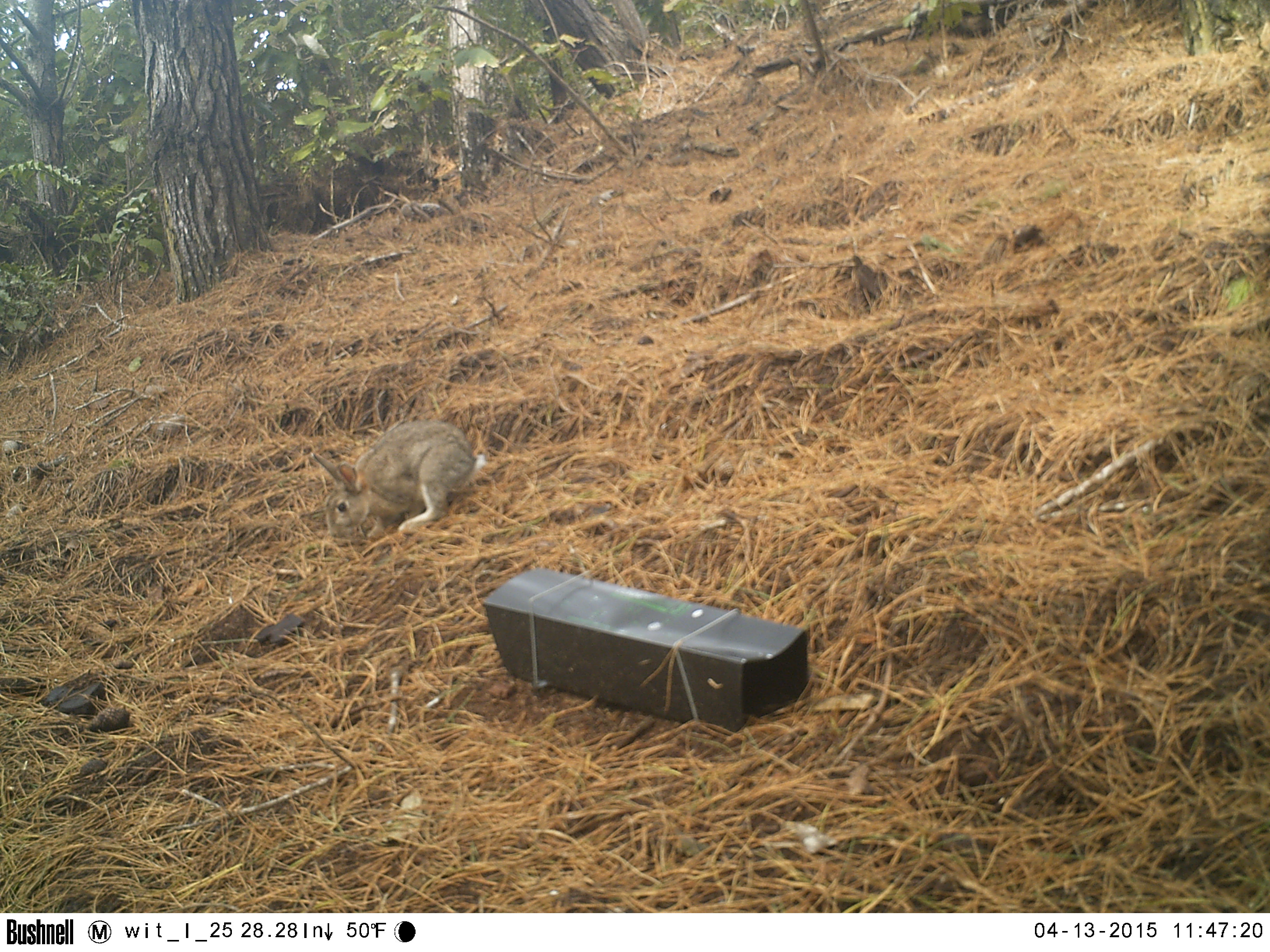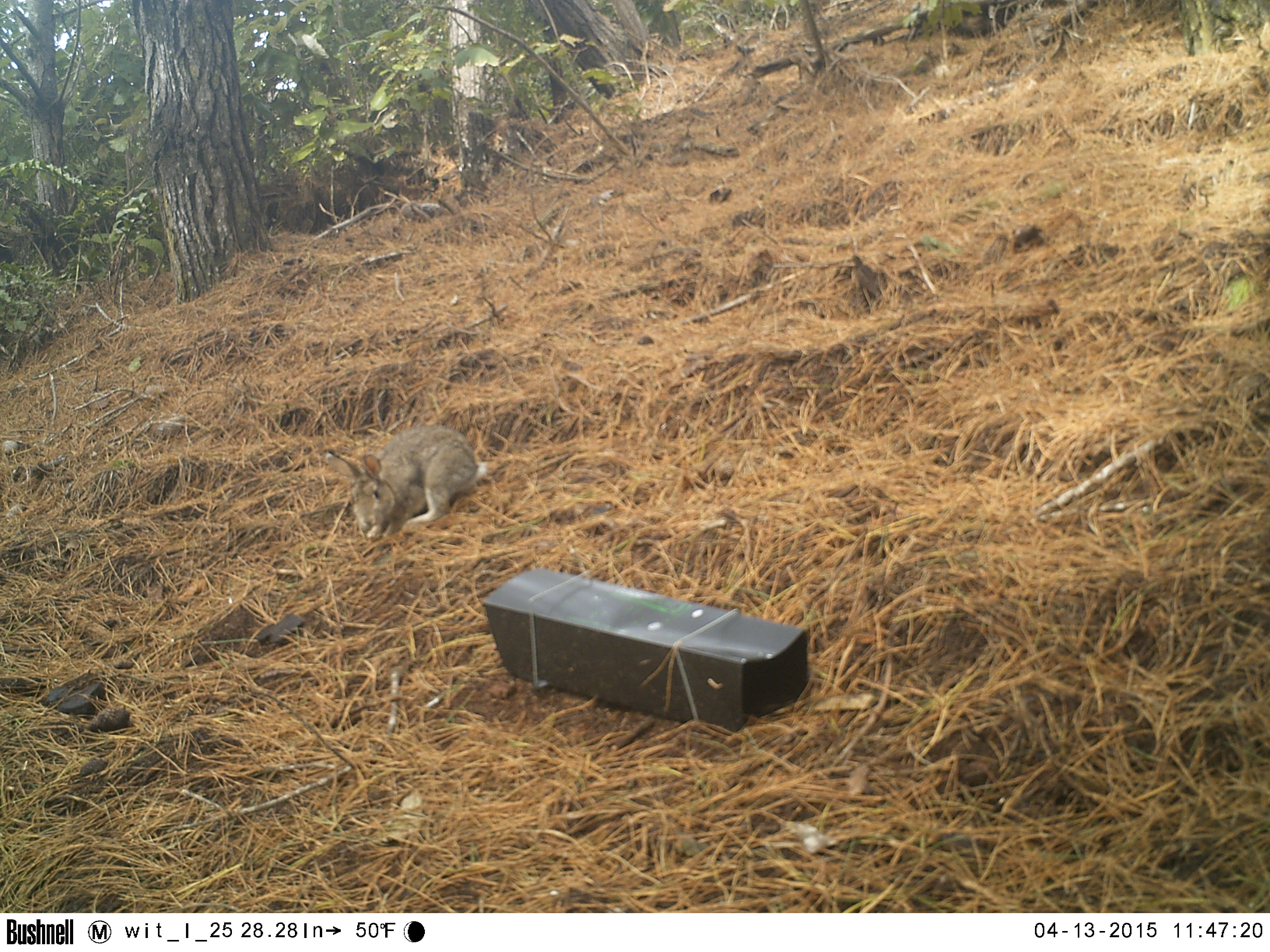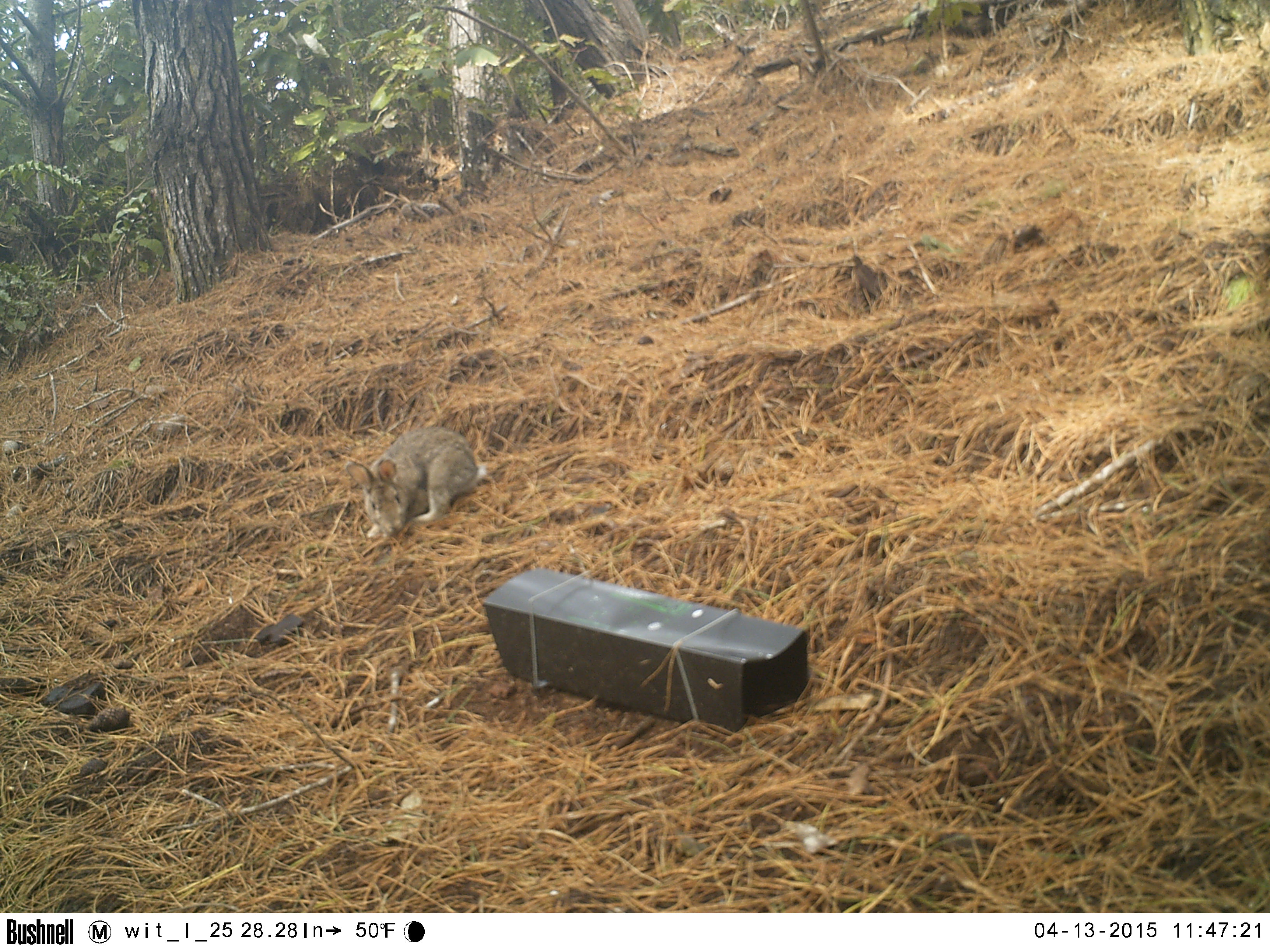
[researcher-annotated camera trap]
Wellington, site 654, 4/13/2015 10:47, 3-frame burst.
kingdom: Animalia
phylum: Chordata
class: Mammalia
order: Lagomorpha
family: Leporidae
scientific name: Leporidae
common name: rabbit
Rabbit (Leporidae).